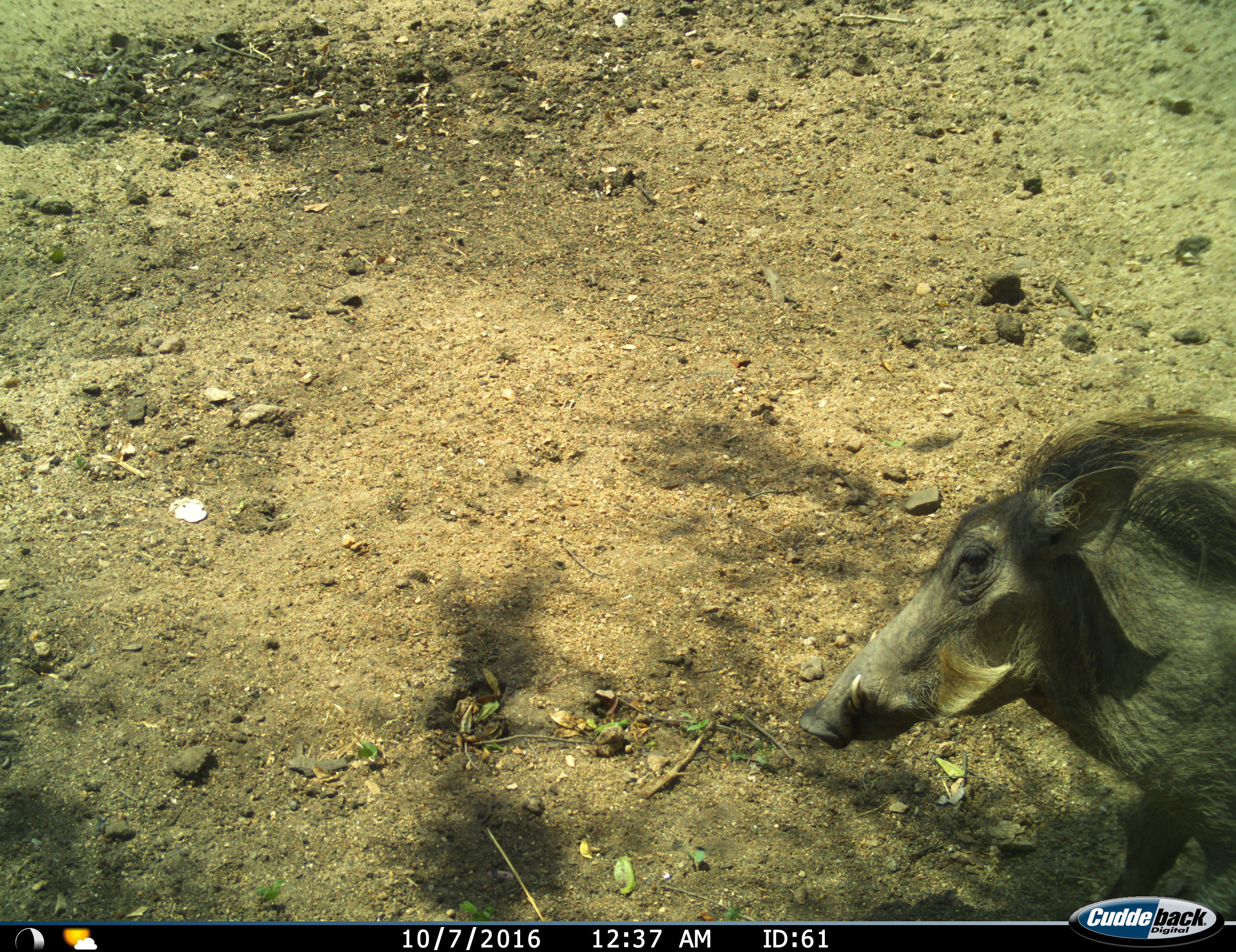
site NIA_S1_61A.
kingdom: Animalia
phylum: Chordata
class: Mammalia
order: Artiodactyla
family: Suidae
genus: Phacochoerus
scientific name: Phacochoerus africanus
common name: warthog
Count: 1.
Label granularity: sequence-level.